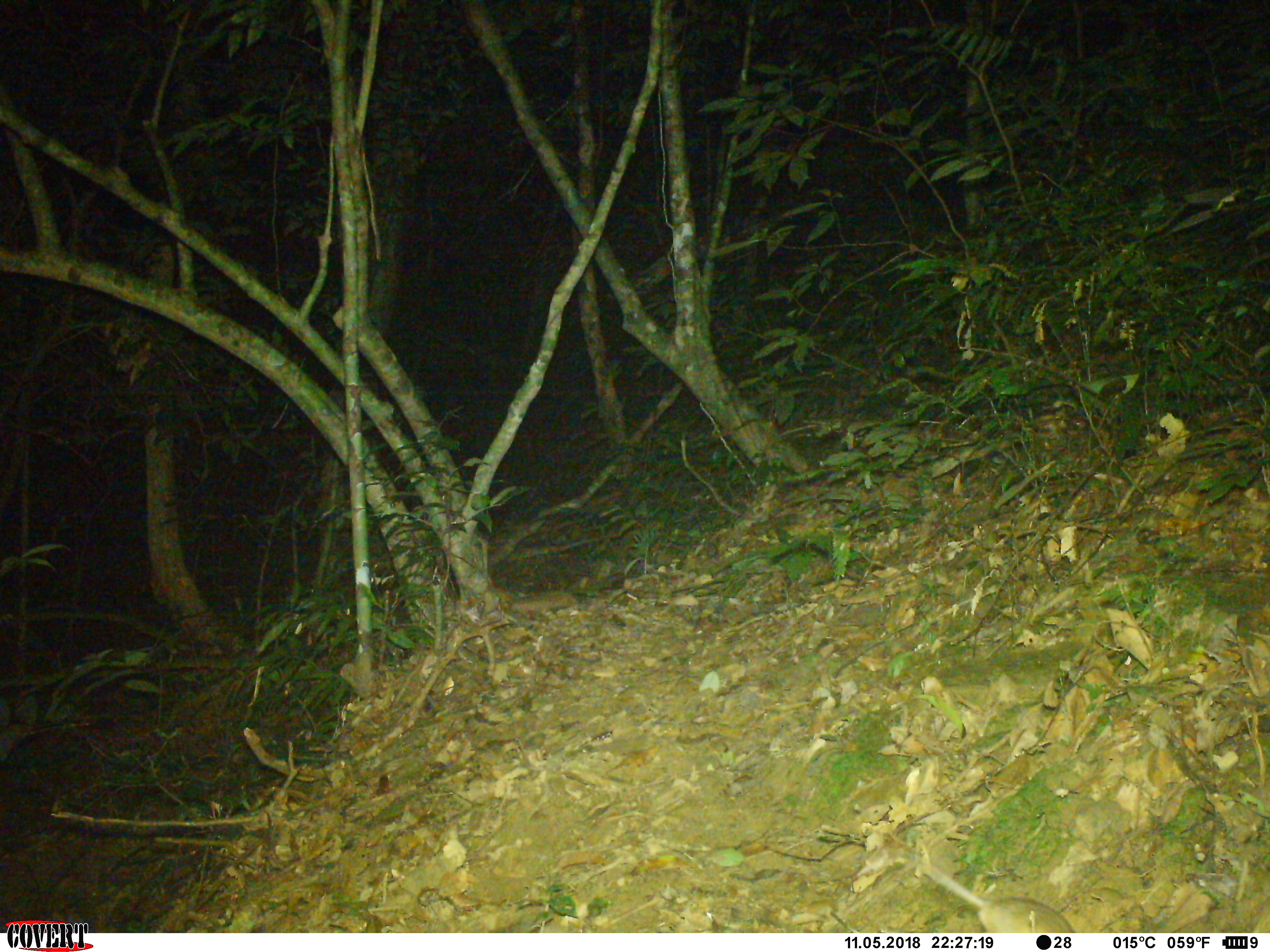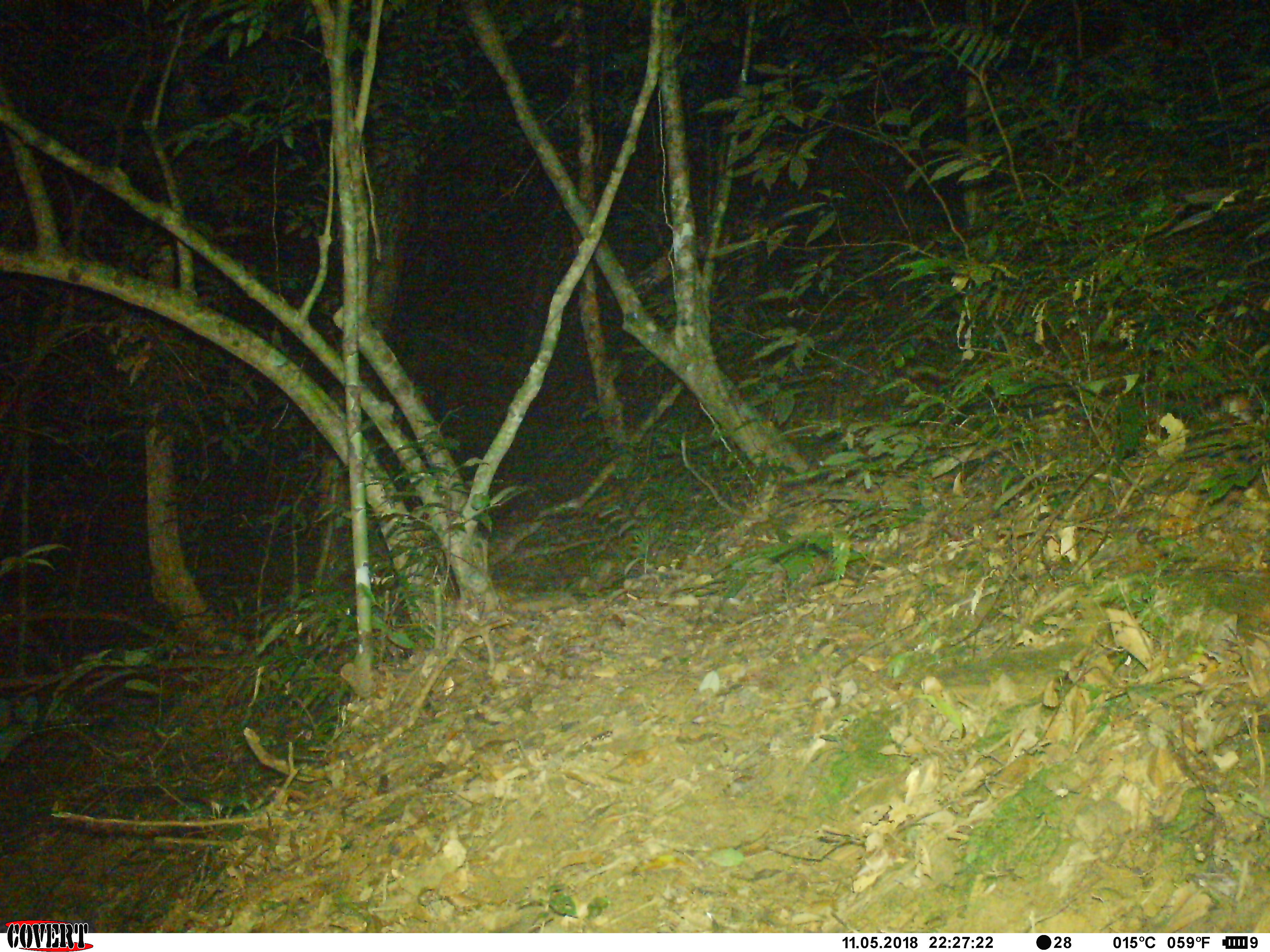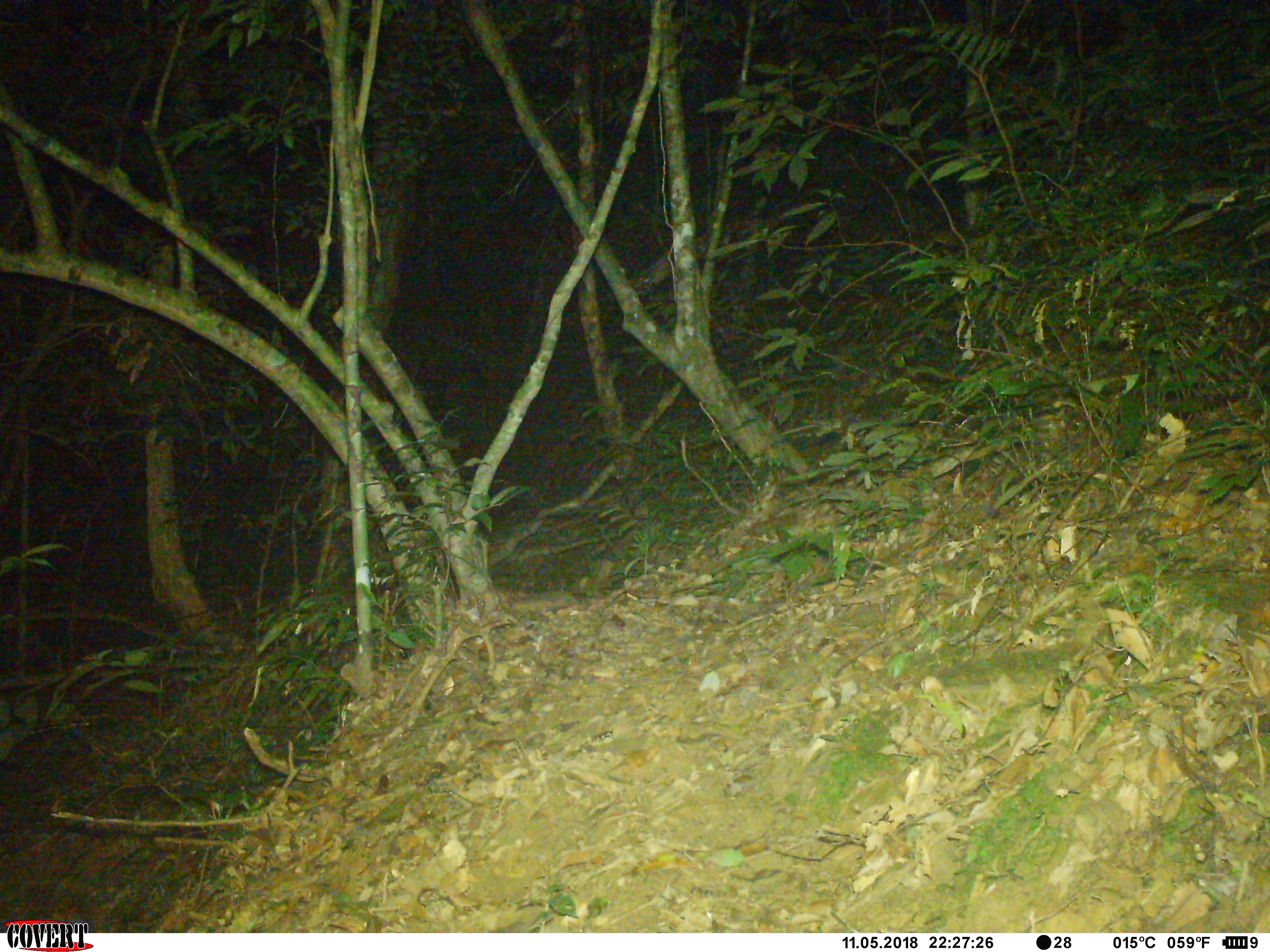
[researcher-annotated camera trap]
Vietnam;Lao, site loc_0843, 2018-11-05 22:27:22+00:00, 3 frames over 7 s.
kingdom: Animalia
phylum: Chordata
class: Mammalia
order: Rodentia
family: Muridae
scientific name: Muridae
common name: old-world mice and rats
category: unidentified murid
Unidentified murid (old-world mice and rats) (Muridae). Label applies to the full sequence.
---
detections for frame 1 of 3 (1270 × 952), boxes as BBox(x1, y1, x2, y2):
unidentified murid: BBox(924, 864, 1078, 933)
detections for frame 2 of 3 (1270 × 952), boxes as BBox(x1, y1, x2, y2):
unidentified murid: BBox(1215, 385, 1267, 425)